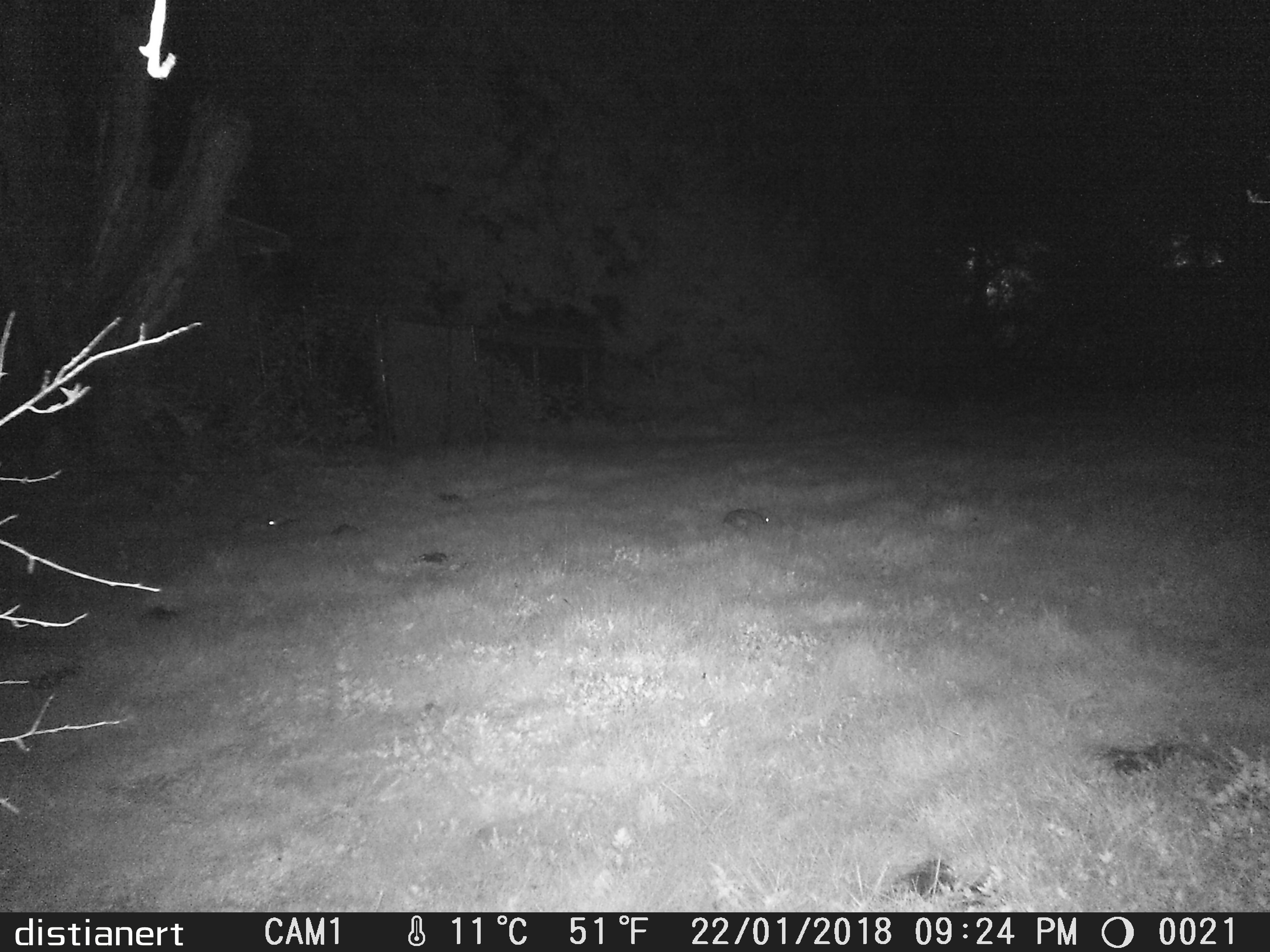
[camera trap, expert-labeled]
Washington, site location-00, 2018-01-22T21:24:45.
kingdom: Animalia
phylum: Chordata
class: Mammalia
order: Lagomorpha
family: Leporidae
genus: Sylvilagus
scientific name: Sylvilagus floridanus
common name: eastern cottontail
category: rabbit